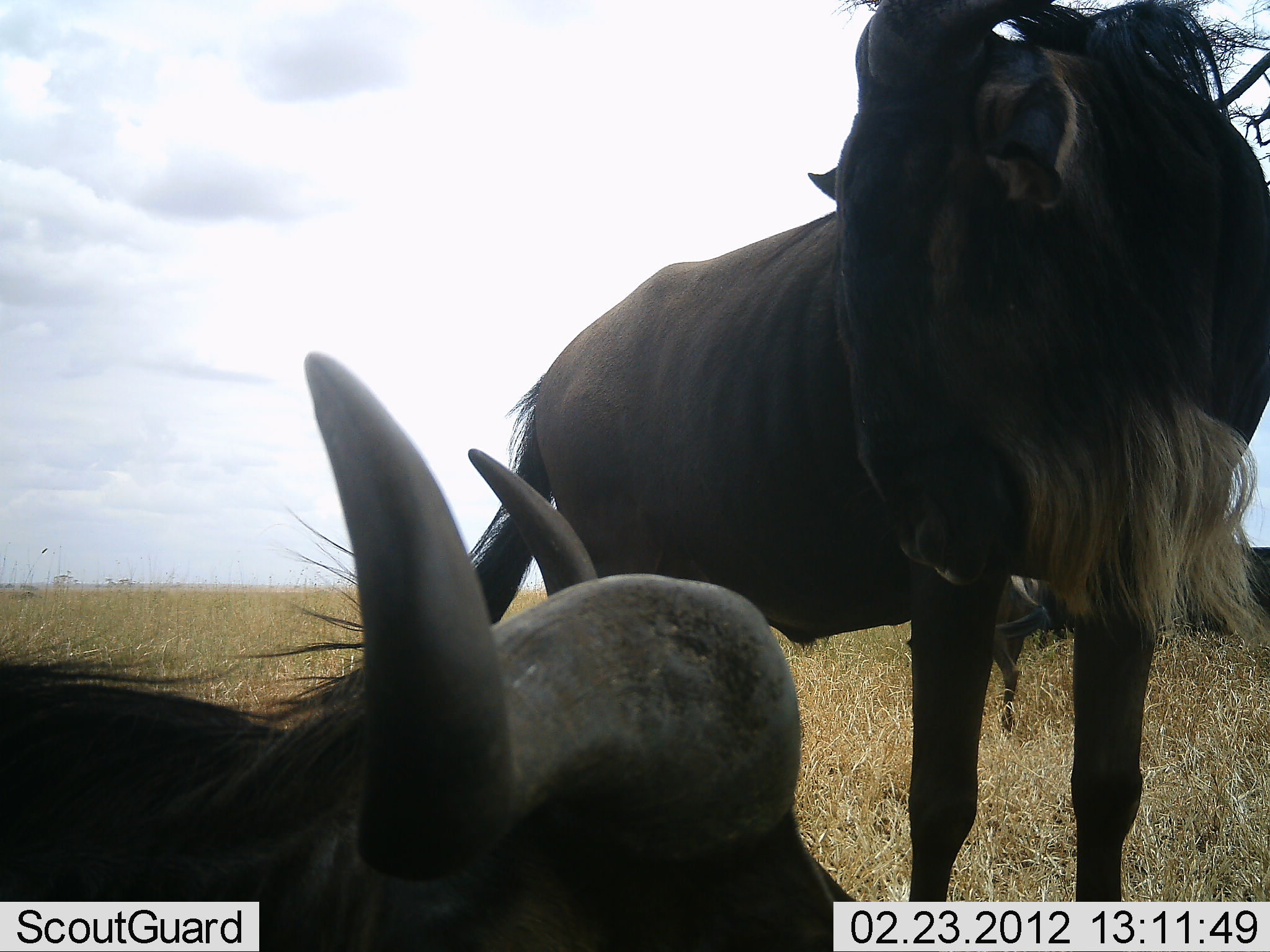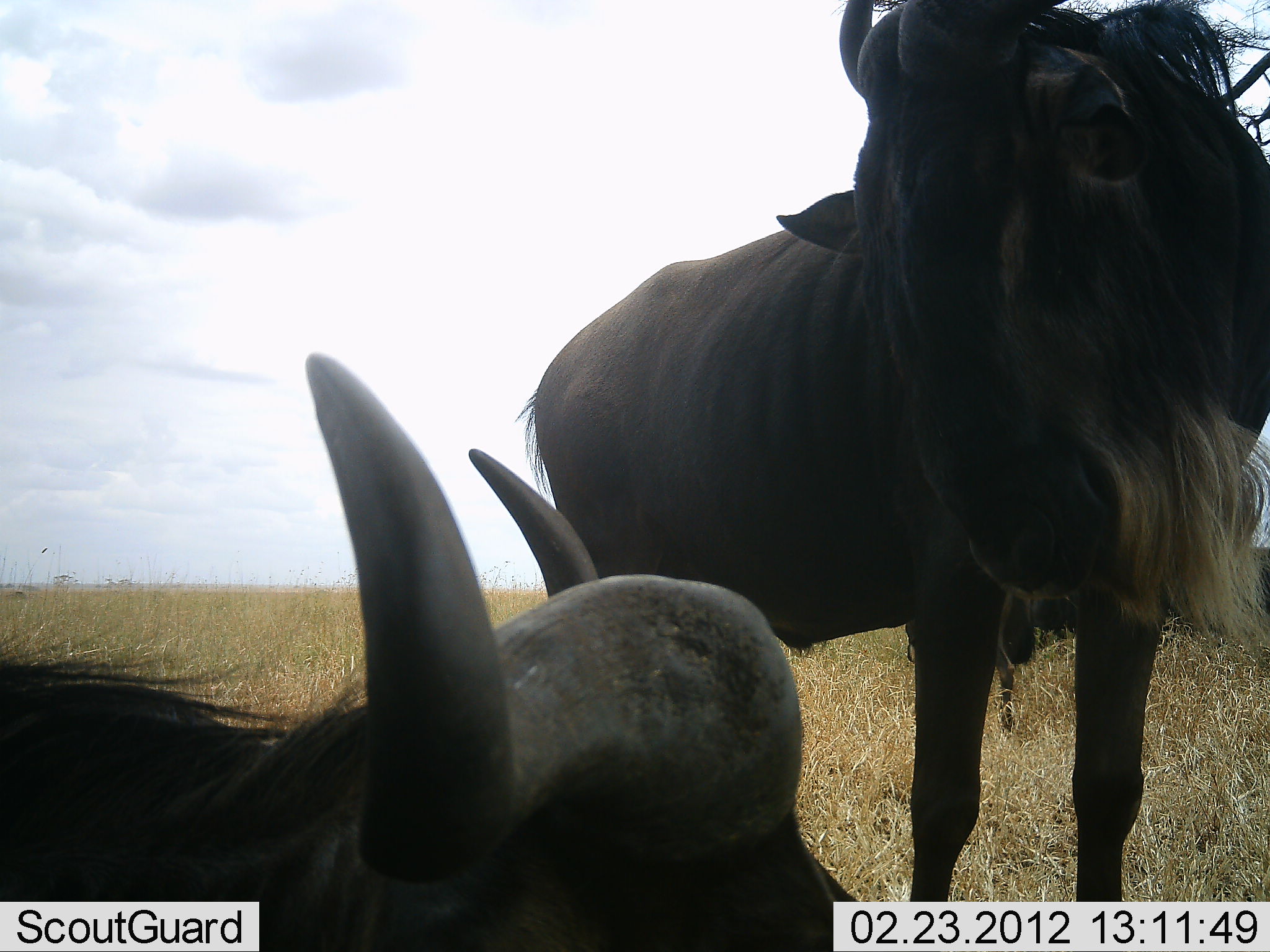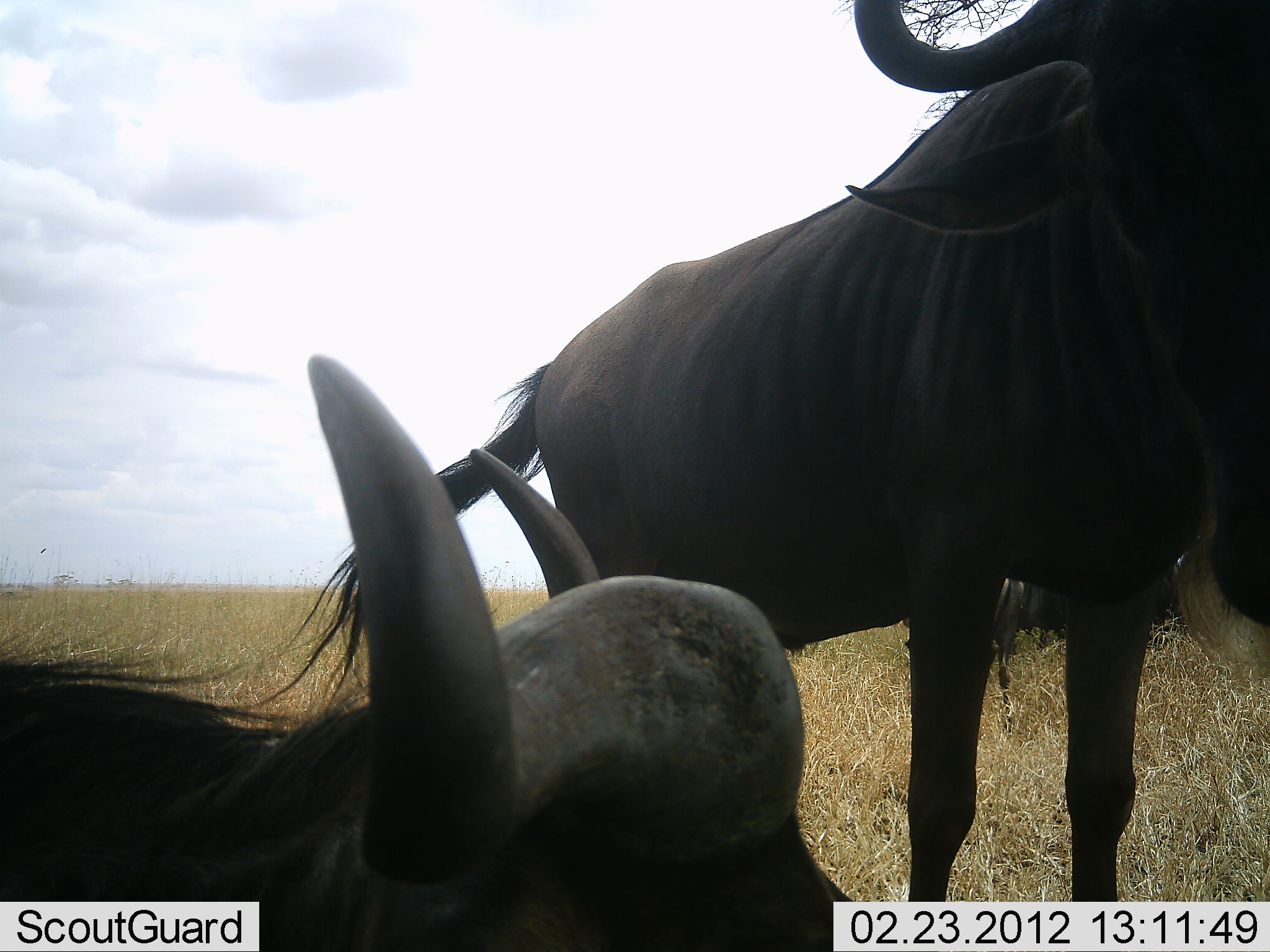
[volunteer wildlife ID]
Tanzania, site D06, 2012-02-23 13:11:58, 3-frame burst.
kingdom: Animalia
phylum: Chordata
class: Mammalia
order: Artiodactyla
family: Bovidae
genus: Connochaetes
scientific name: Connochaetes taurinus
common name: blue wildebeest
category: wildebeest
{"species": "wildebeest (blue wildebeest) (Connochaetes taurinus)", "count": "2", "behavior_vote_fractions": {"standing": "85%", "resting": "85%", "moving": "0%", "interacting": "0%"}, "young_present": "0%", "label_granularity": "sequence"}